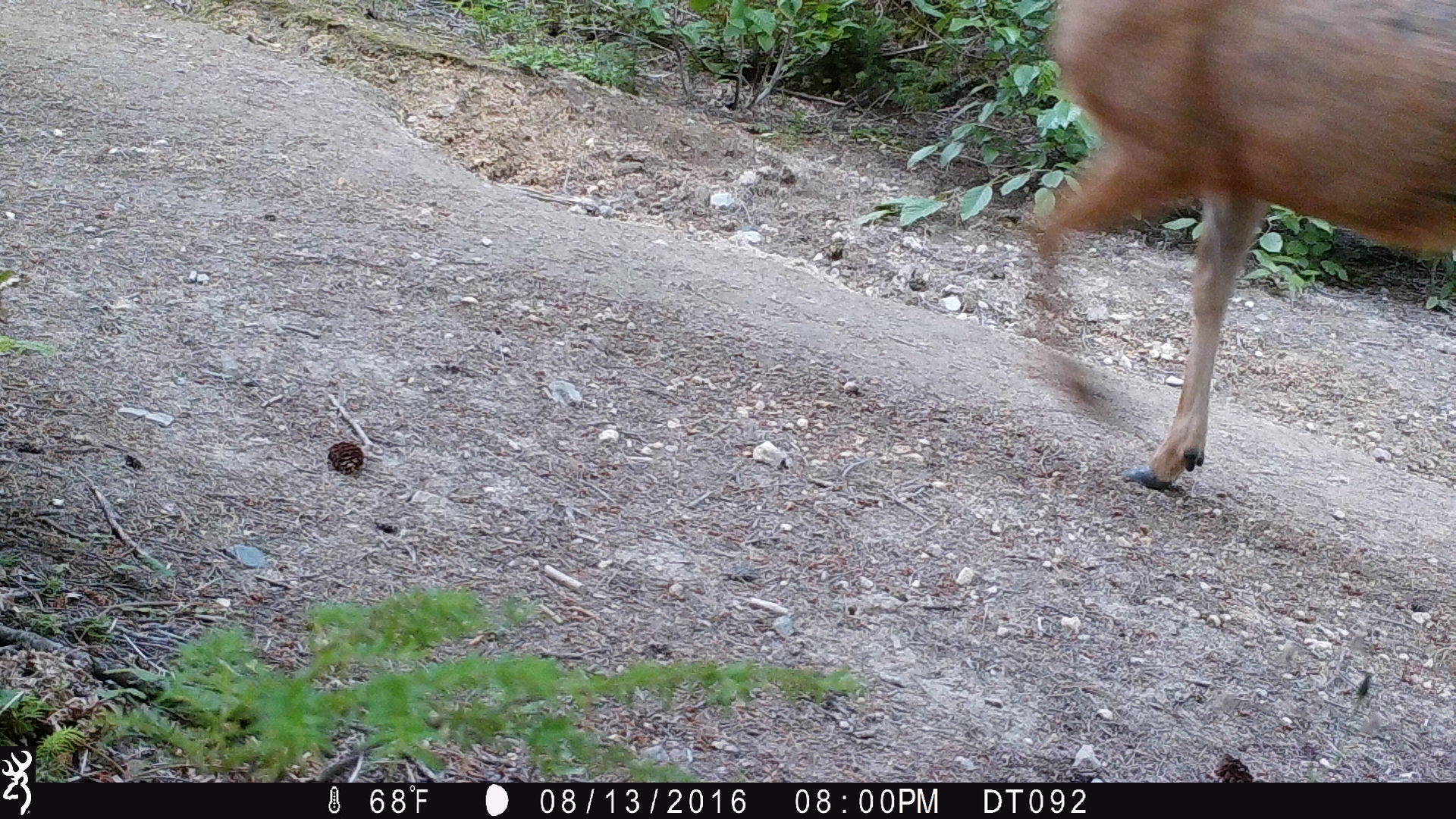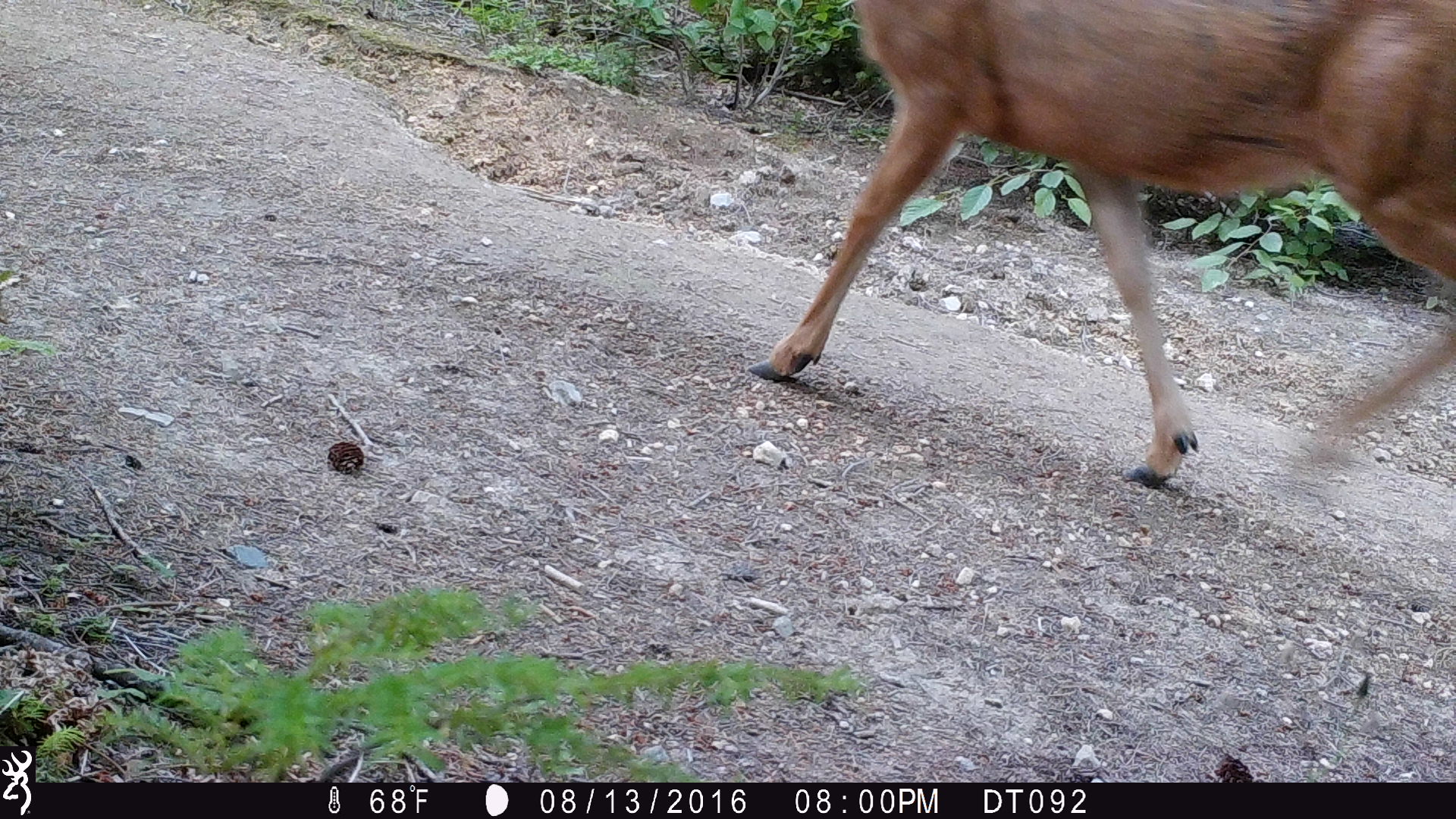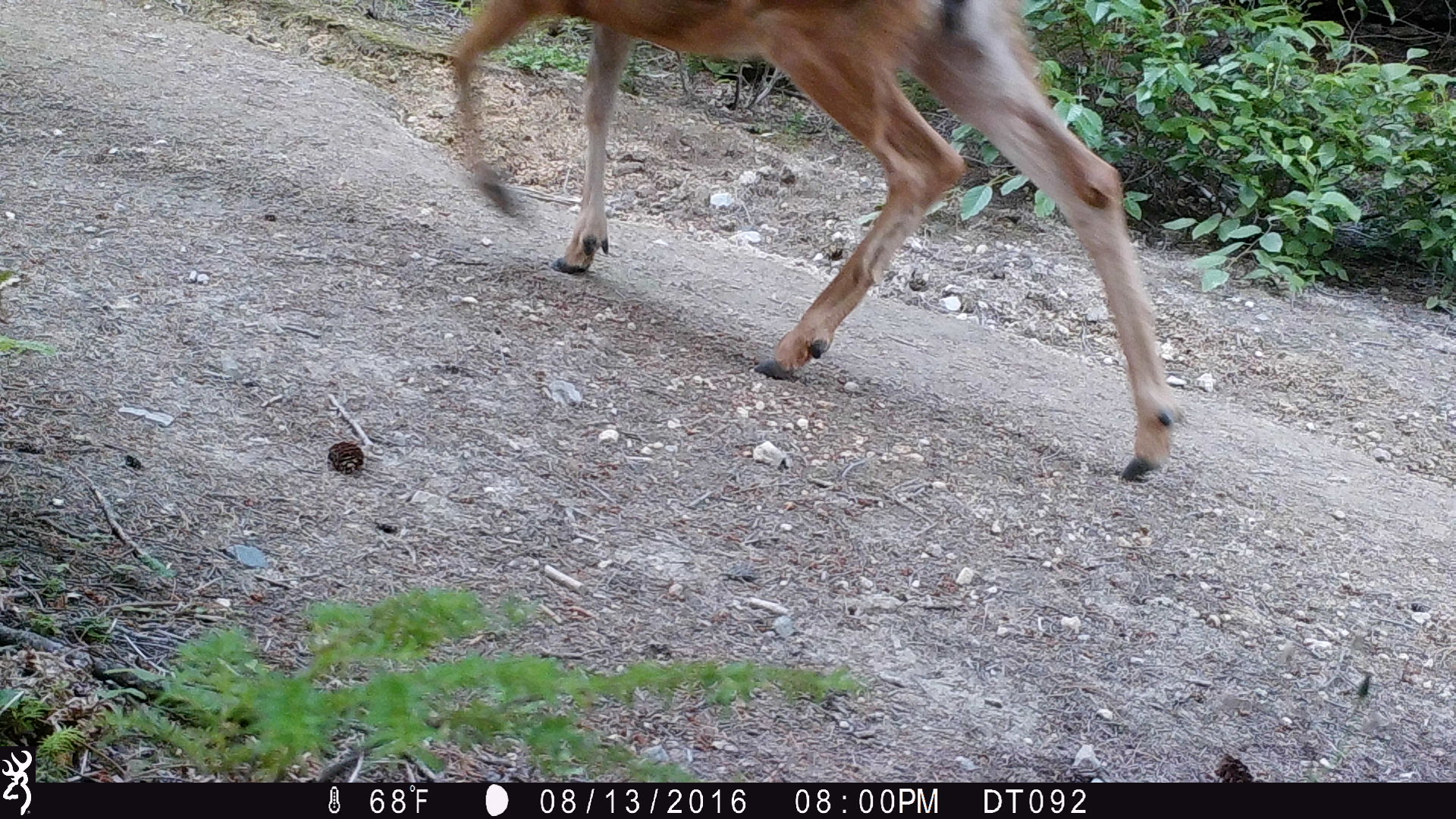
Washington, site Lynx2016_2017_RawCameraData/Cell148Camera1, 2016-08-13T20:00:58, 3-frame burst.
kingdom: Animalia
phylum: Chordata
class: Mammalia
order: Artiodactyla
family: Cervidae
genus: Odocoileus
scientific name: Odocoileus hemionus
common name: mule deer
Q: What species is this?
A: Odocoileus hemionus (mule deer).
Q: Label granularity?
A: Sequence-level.